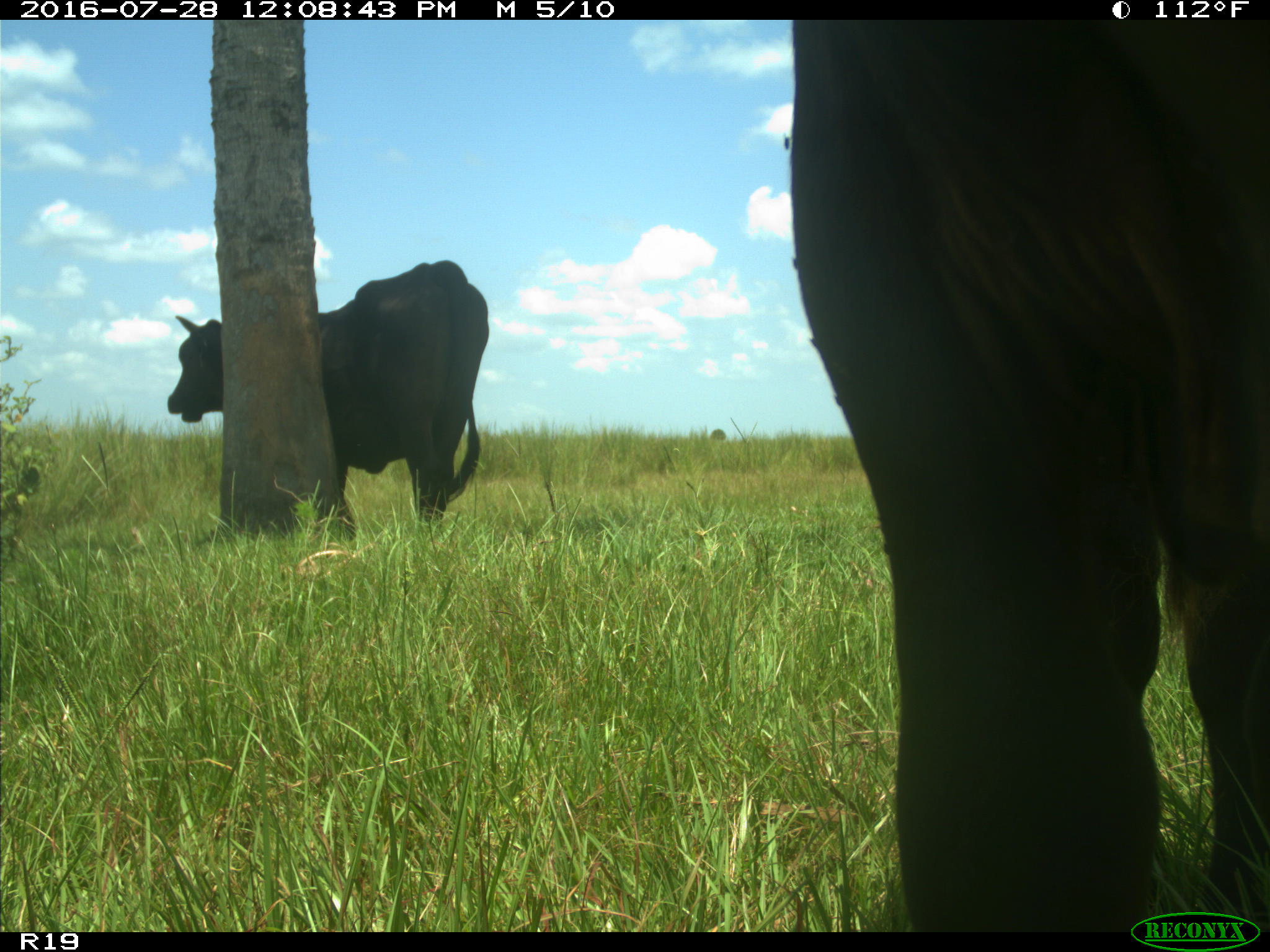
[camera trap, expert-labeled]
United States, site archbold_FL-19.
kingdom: Animalia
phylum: Chordata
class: Mammalia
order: Artiodactyla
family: Bovidae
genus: Bos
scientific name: Bos taurus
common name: domestic cow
Bos taurus (domestic cow).